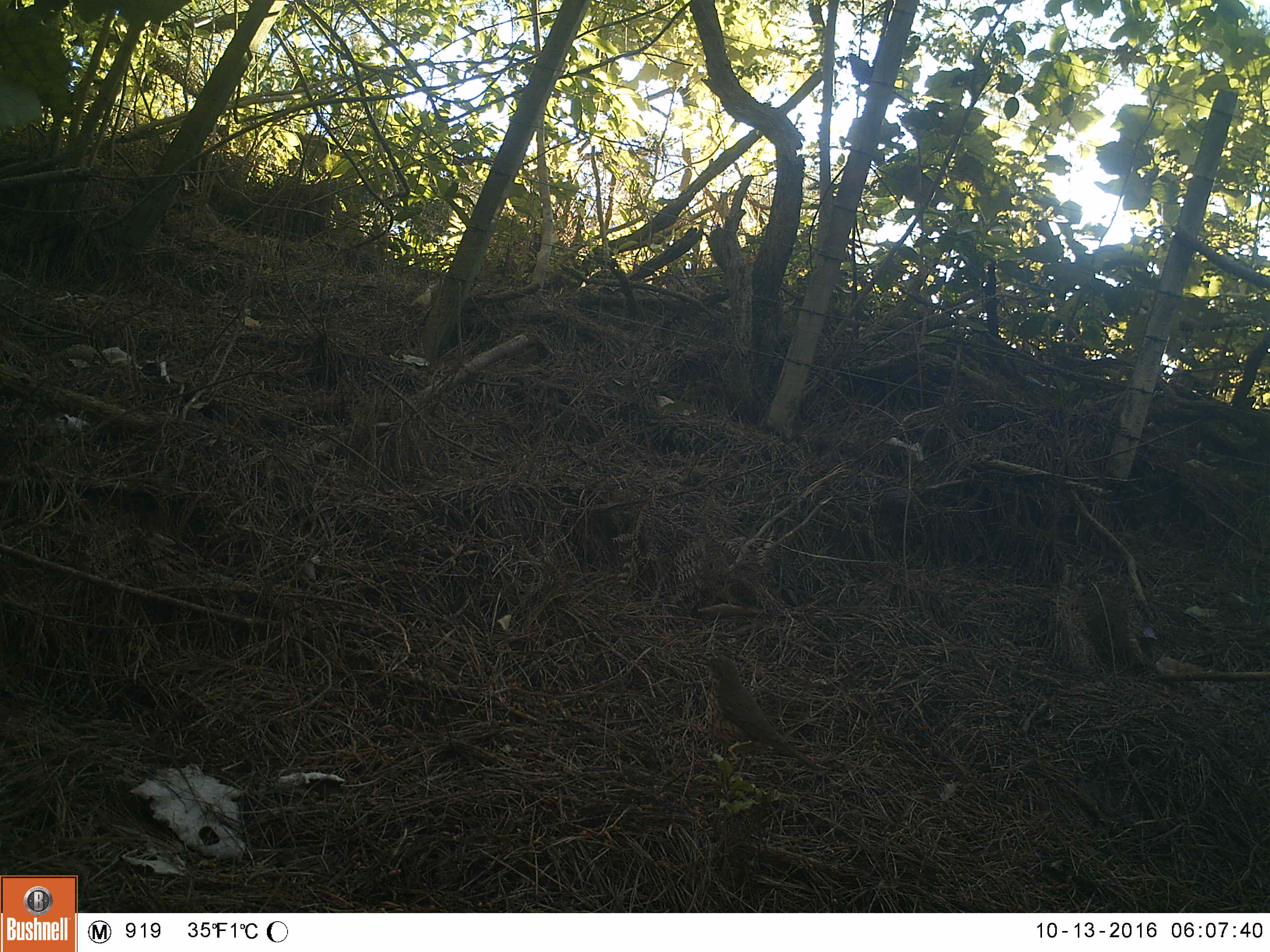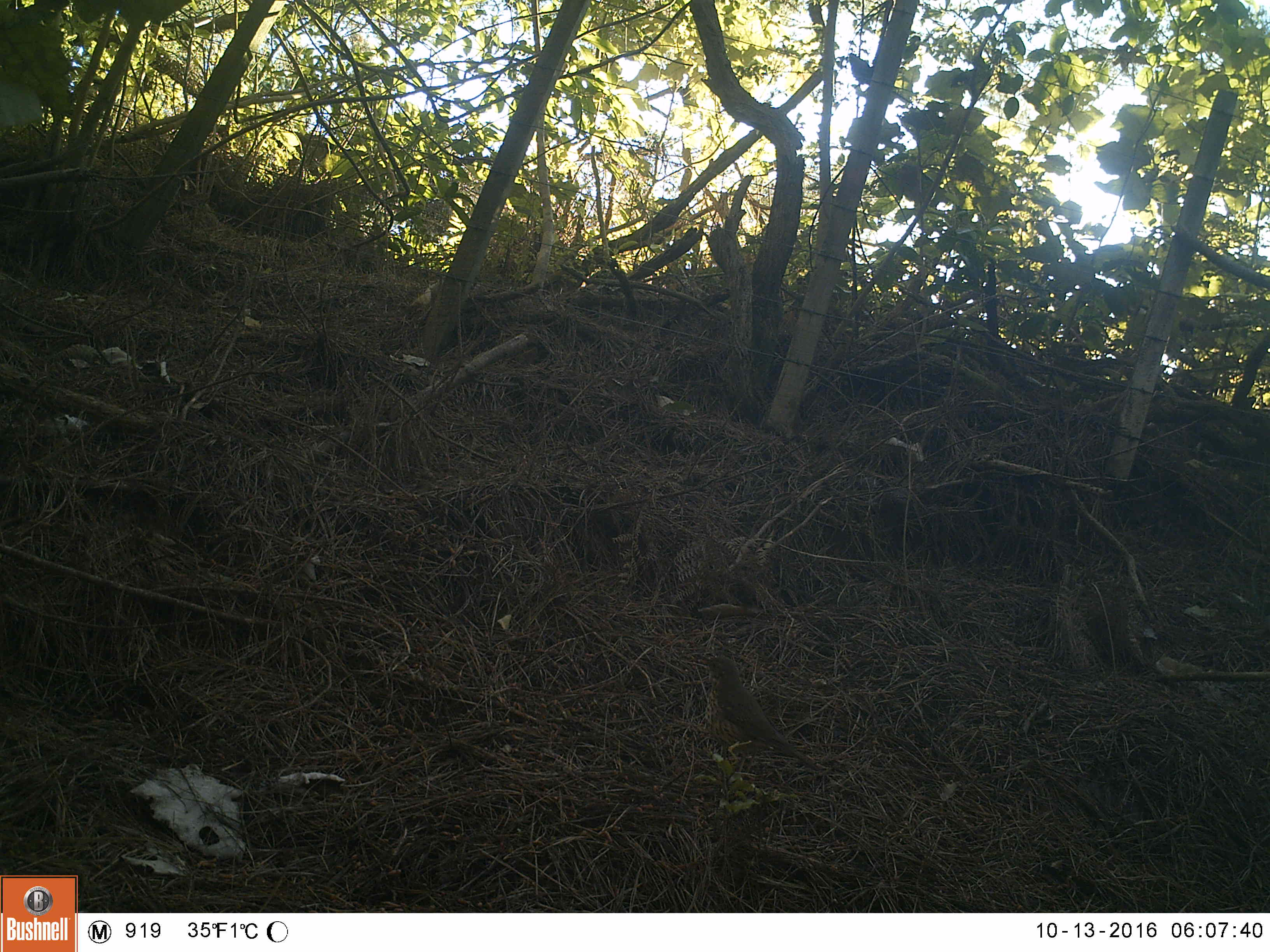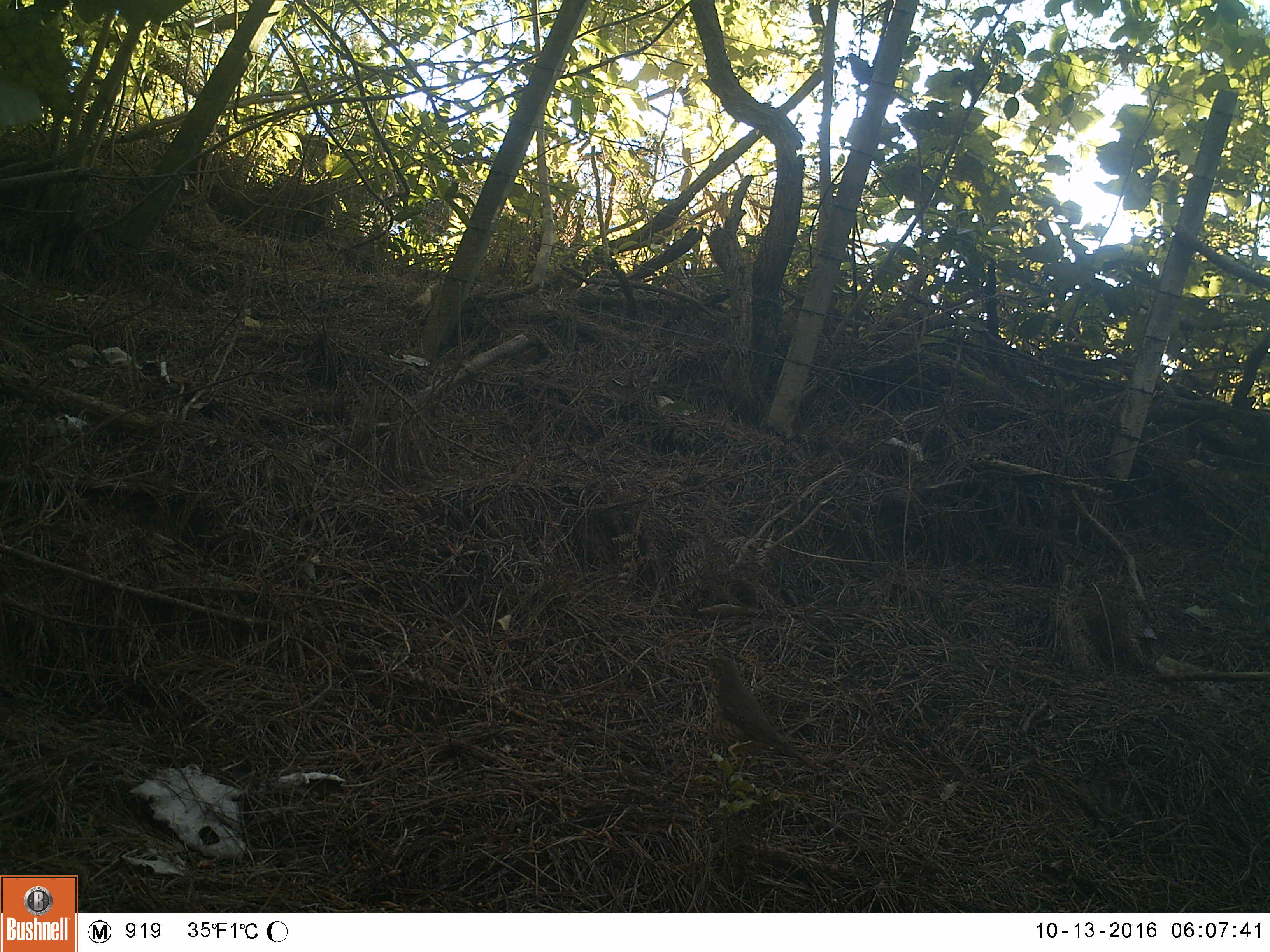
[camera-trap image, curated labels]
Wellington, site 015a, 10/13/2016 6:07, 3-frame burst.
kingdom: Animalia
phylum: Chordata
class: Aves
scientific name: Aves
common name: bird